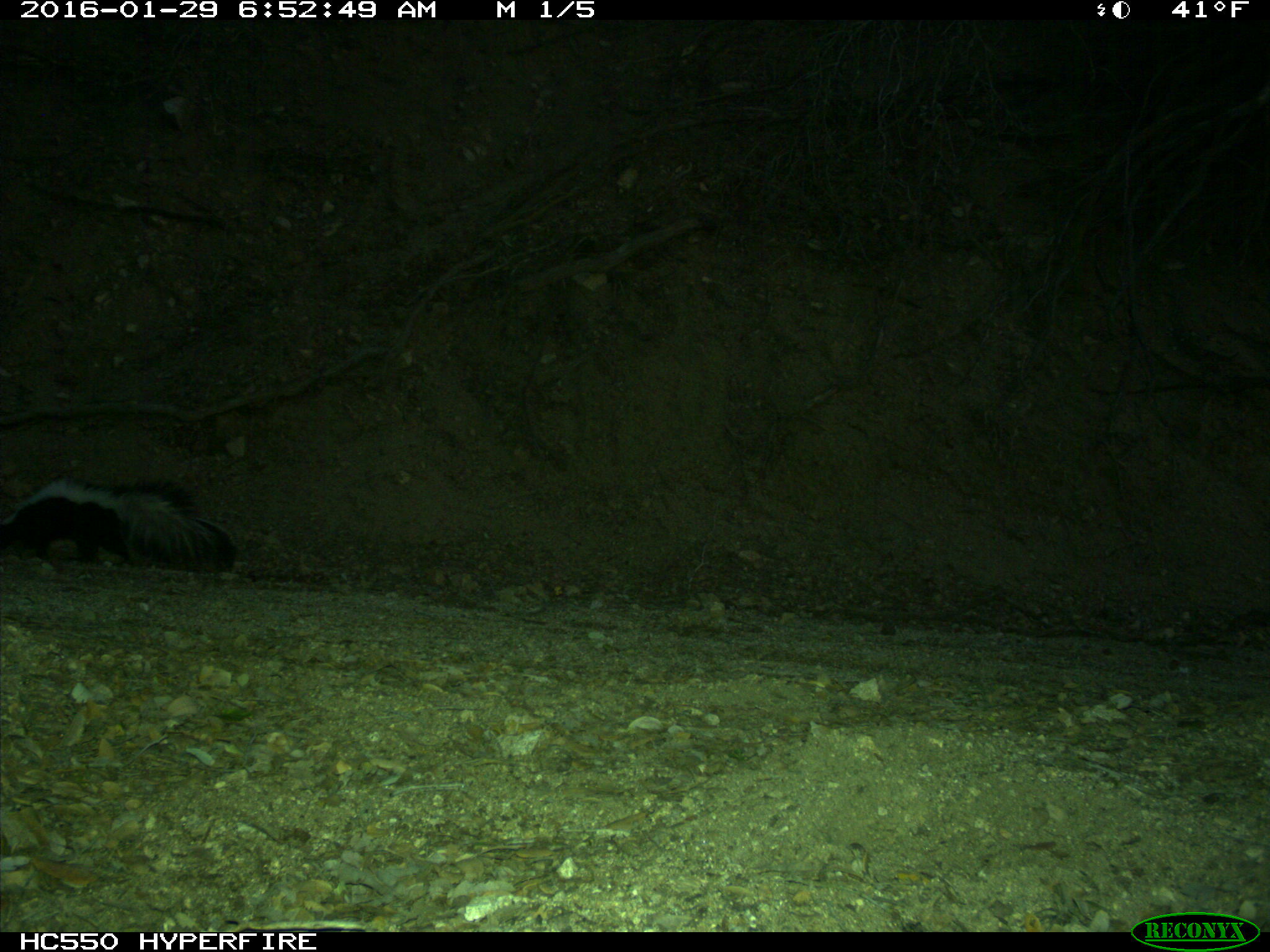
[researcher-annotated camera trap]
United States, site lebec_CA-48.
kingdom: Animalia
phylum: Chordata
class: Mammalia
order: Carnivora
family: Mephitidae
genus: Mephitis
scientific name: Mephitis mephitis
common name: striped skunk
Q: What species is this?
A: Mephitis mephitis (striped skunk).